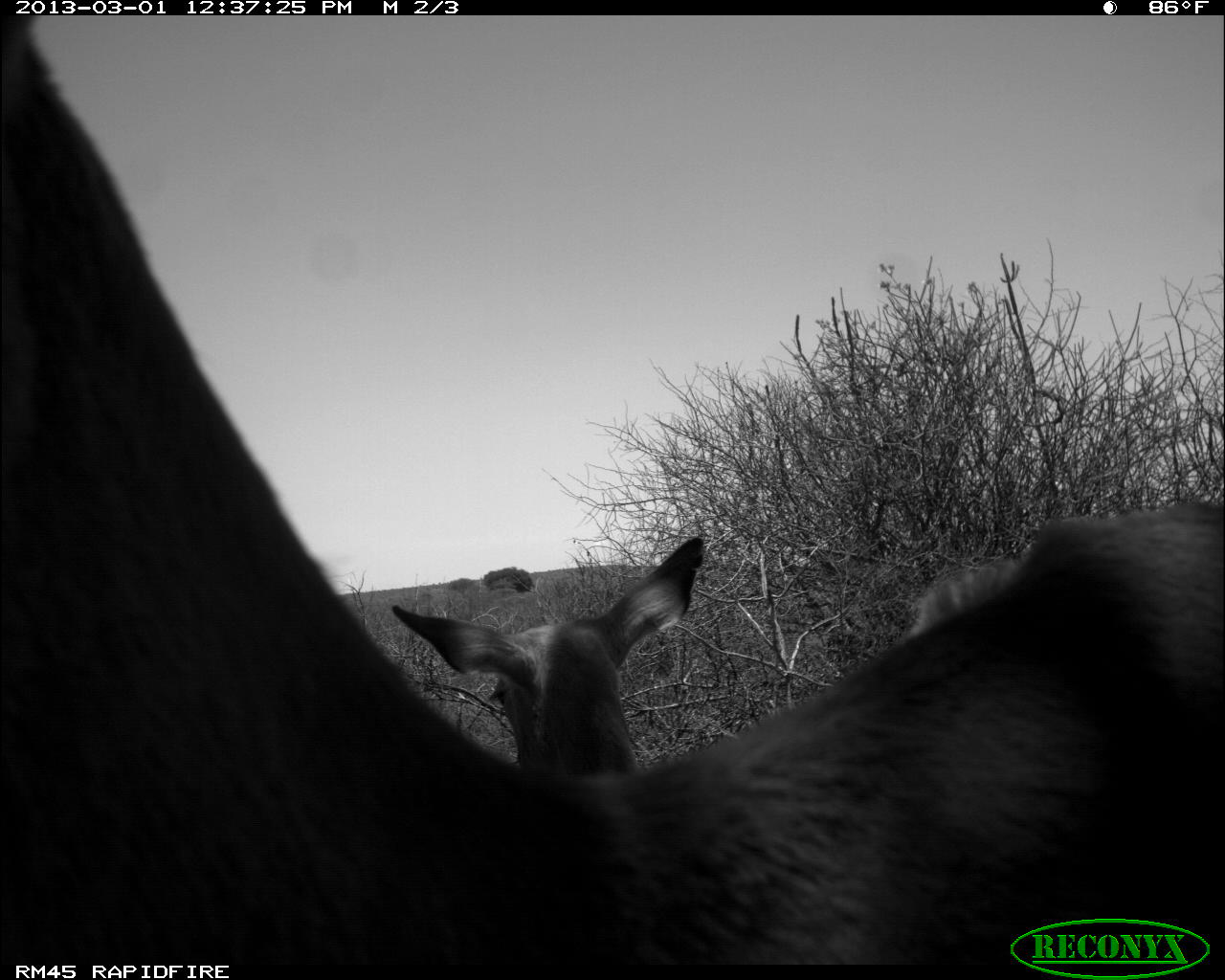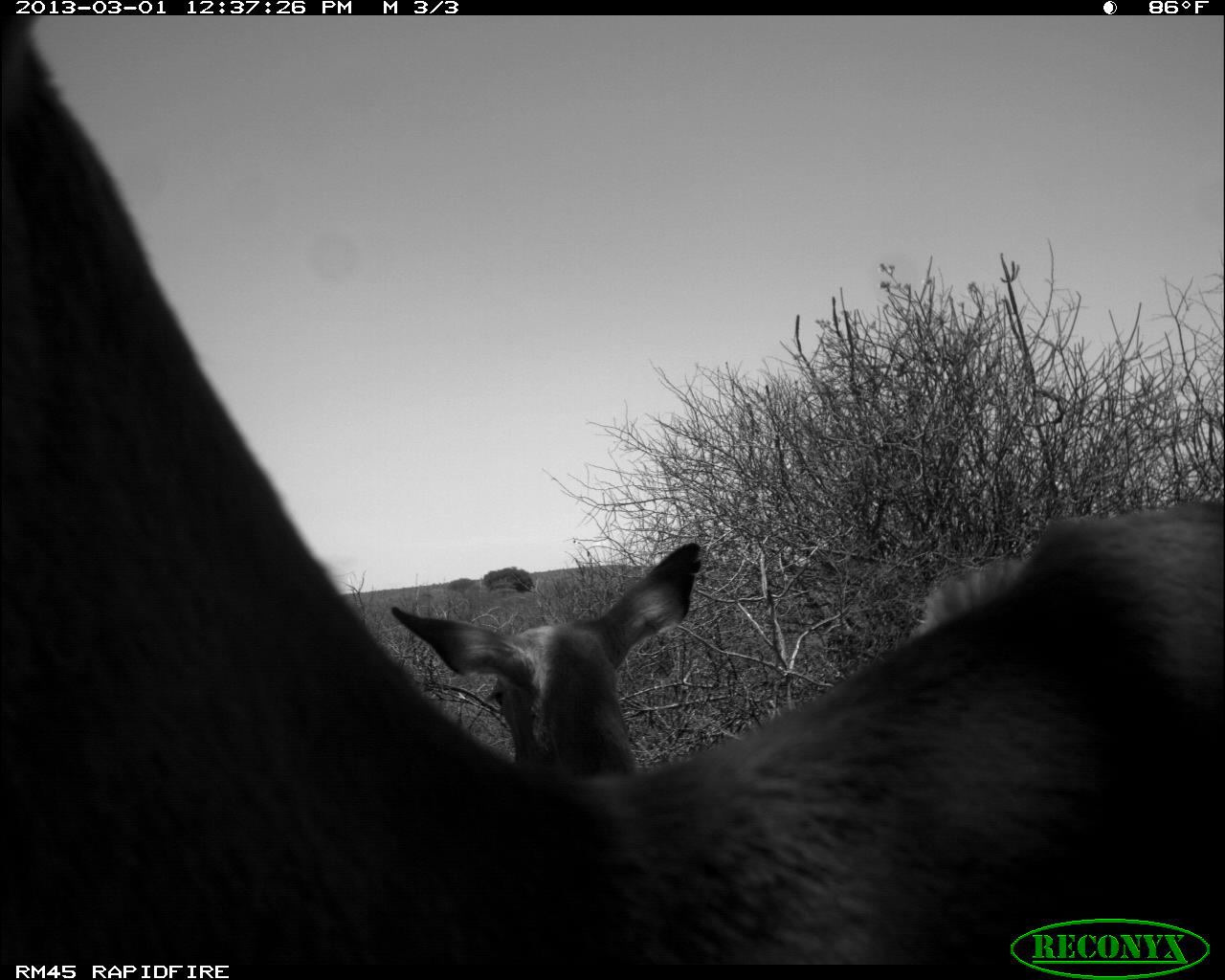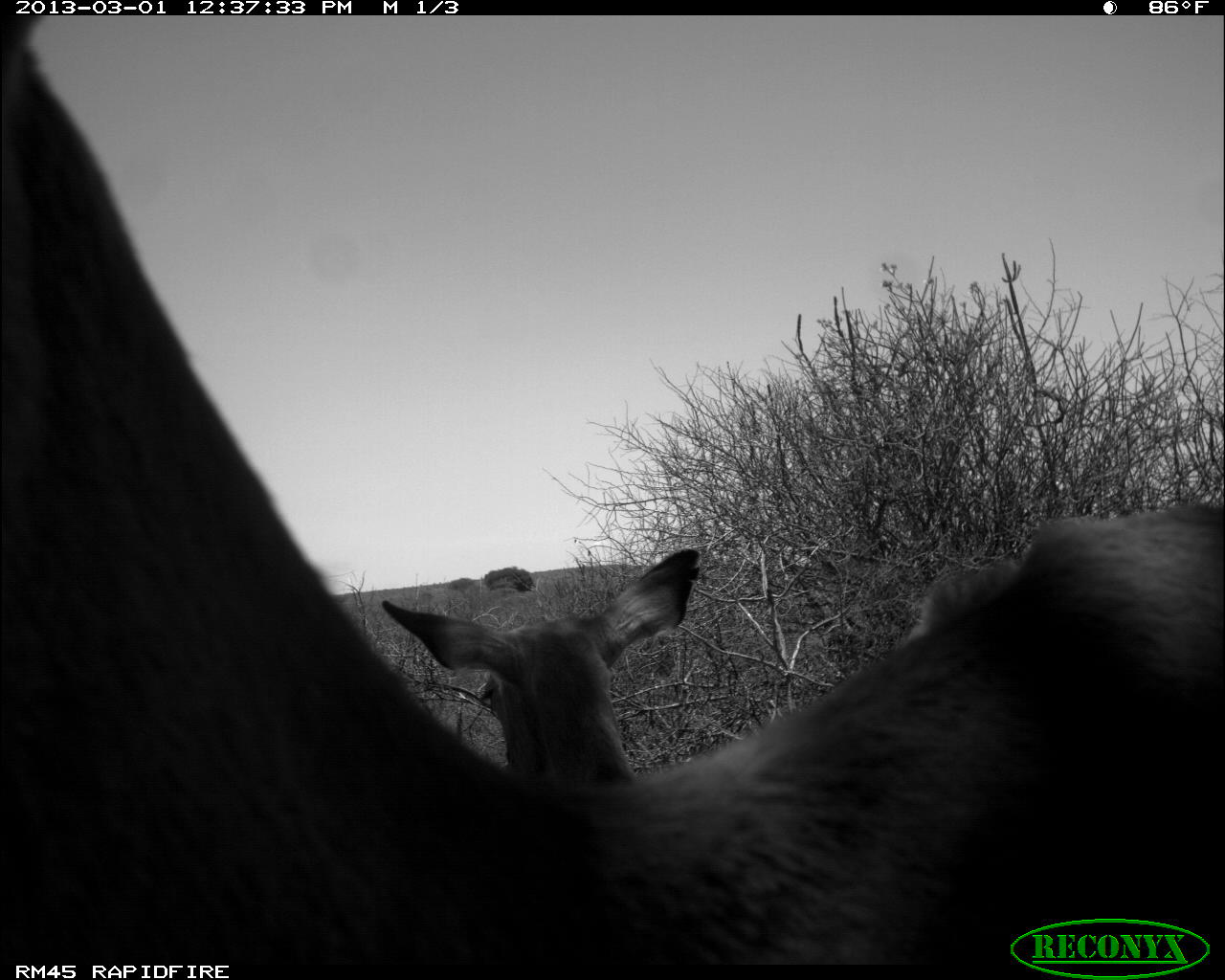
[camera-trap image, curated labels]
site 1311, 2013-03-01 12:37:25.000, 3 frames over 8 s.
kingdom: Animalia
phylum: Chordata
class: Mammalia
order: Artiodactyla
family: Bovidae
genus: Aepyceros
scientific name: Aepyceros melampus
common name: impala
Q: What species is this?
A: Aepyceros melampus (impala).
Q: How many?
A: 3.